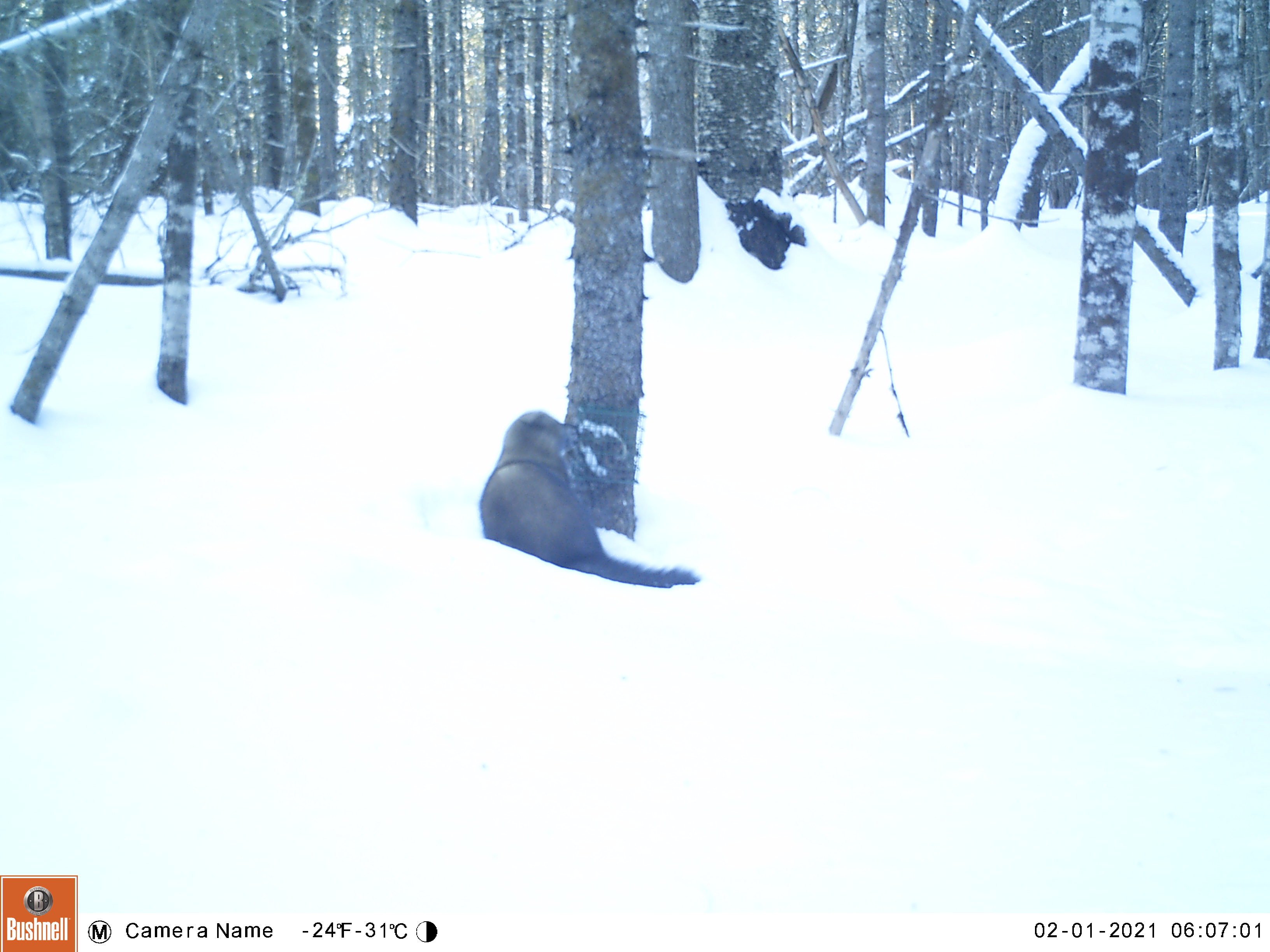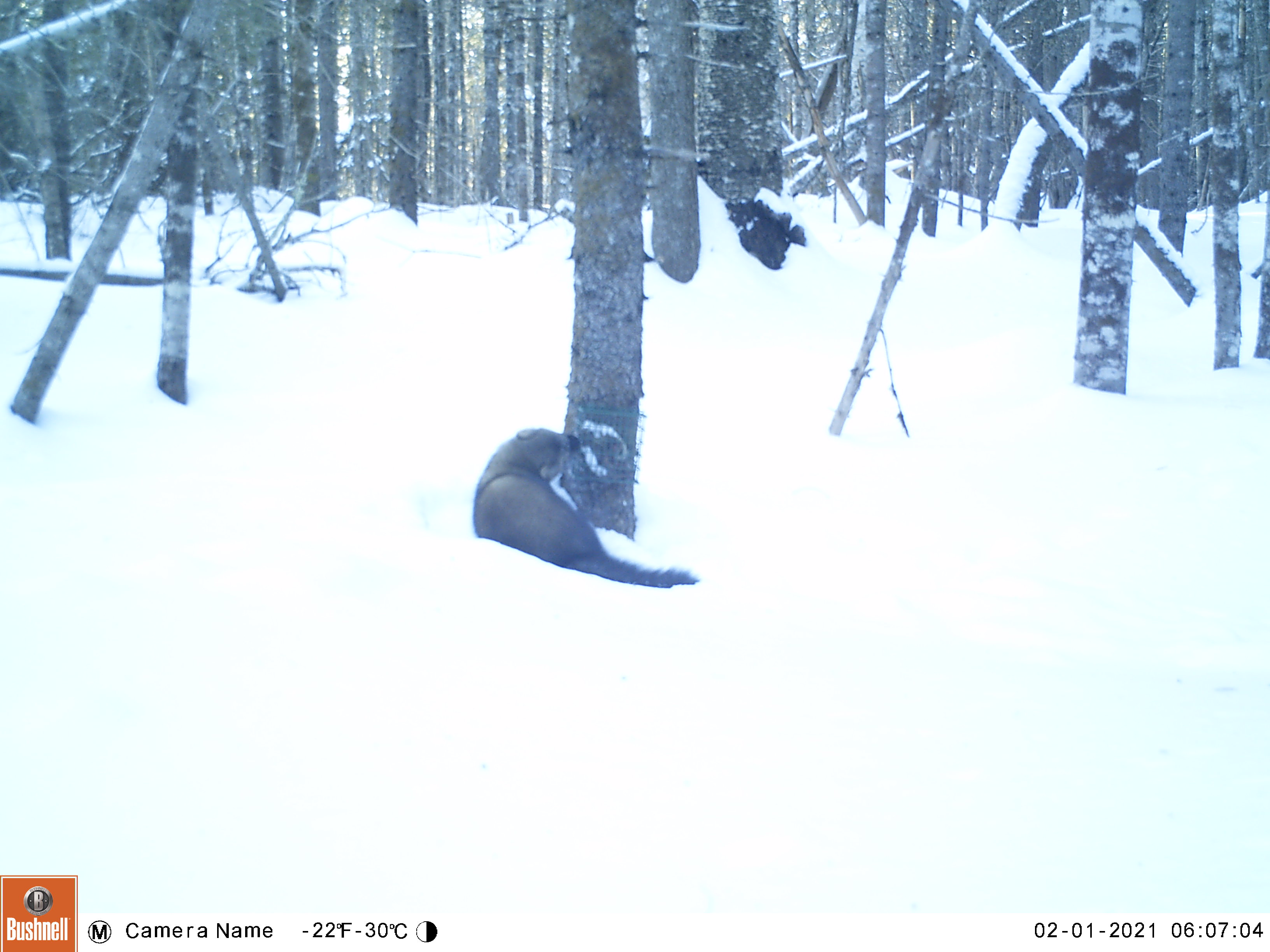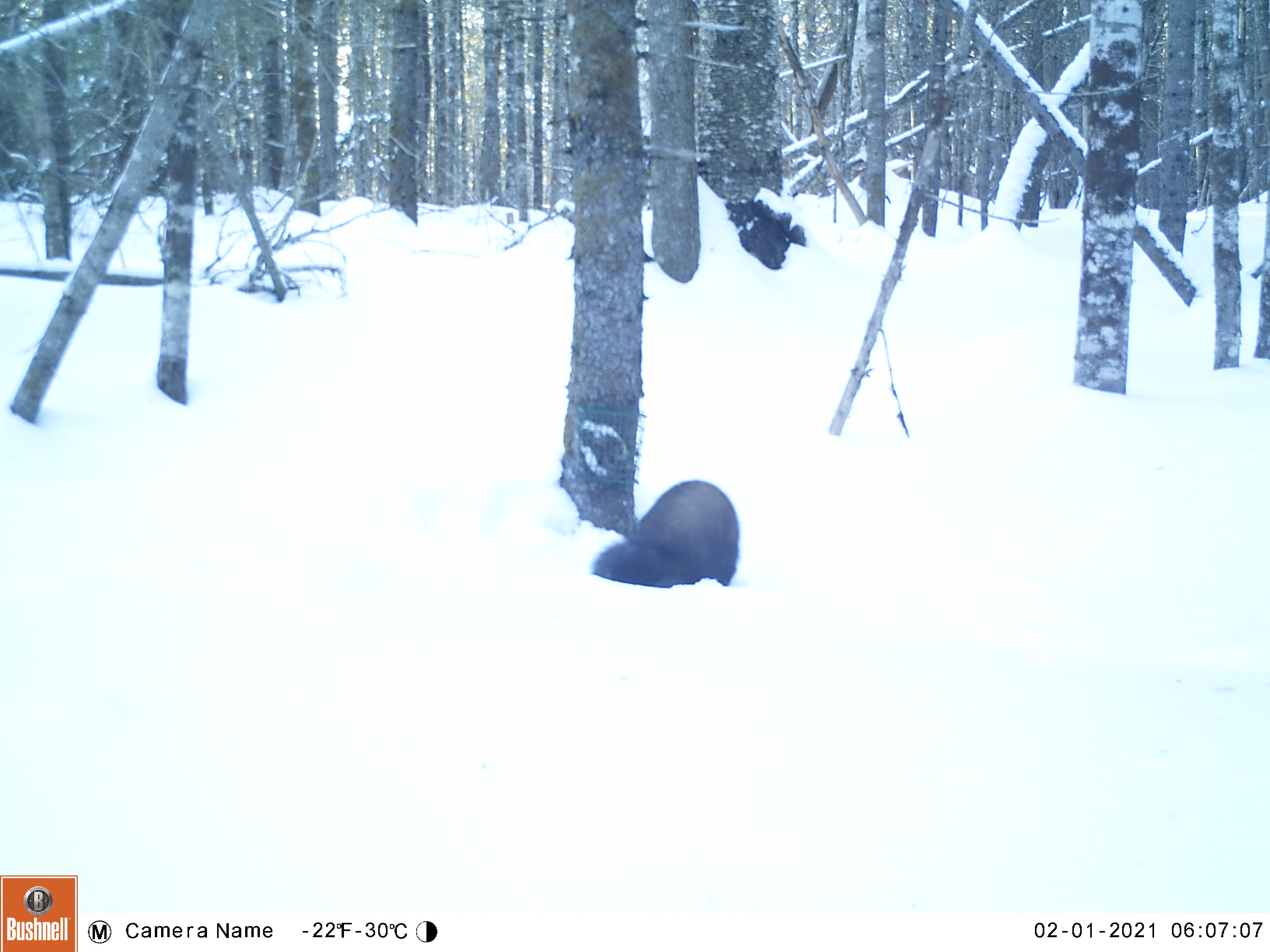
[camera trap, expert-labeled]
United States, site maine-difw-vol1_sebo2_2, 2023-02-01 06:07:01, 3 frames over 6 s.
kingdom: Animalia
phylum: Chordata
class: Mammalia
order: Carnivora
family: Mustelidae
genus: Pekania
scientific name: Pekania pennanti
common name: fisher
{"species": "fisher (Pekania pennanti)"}